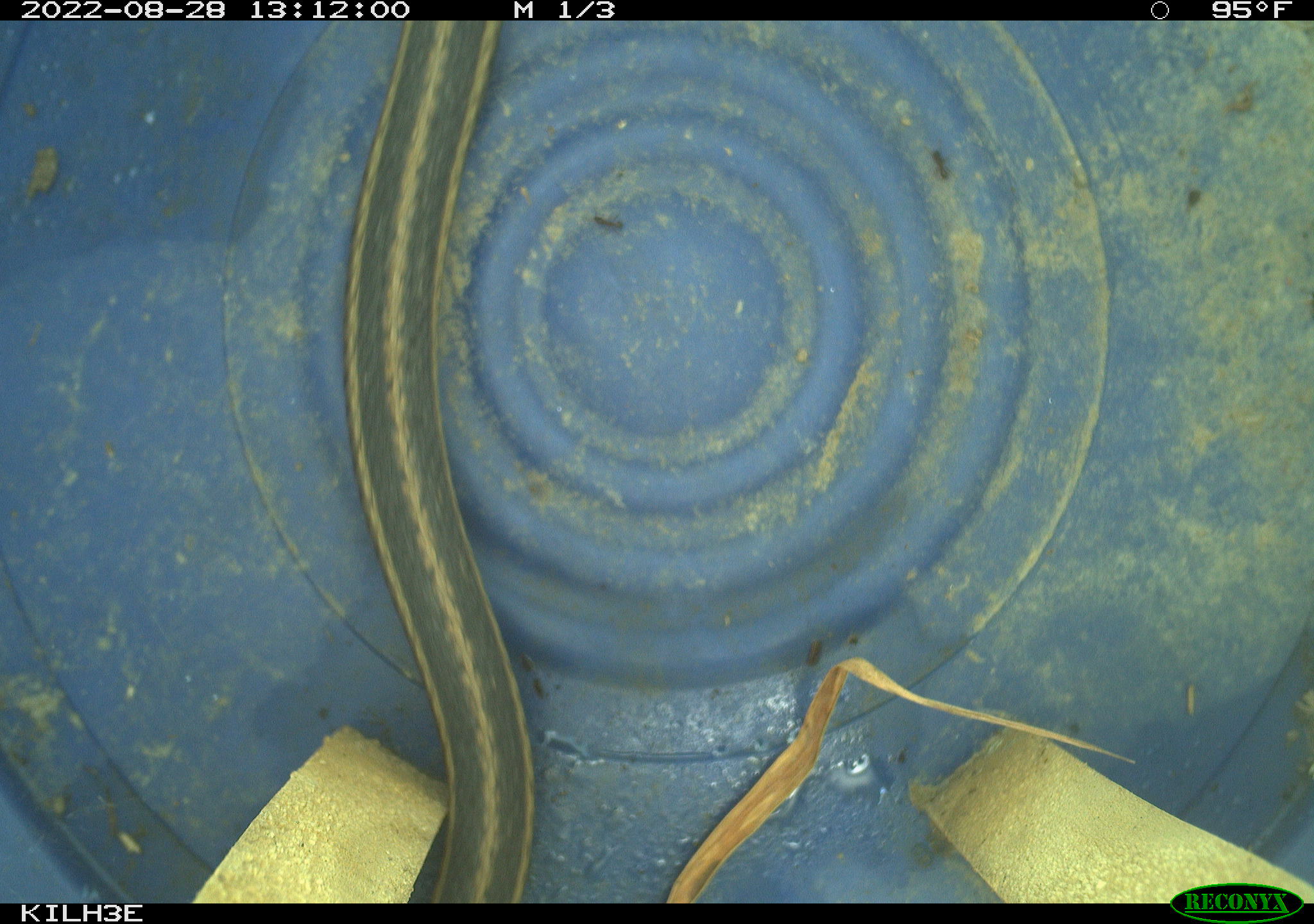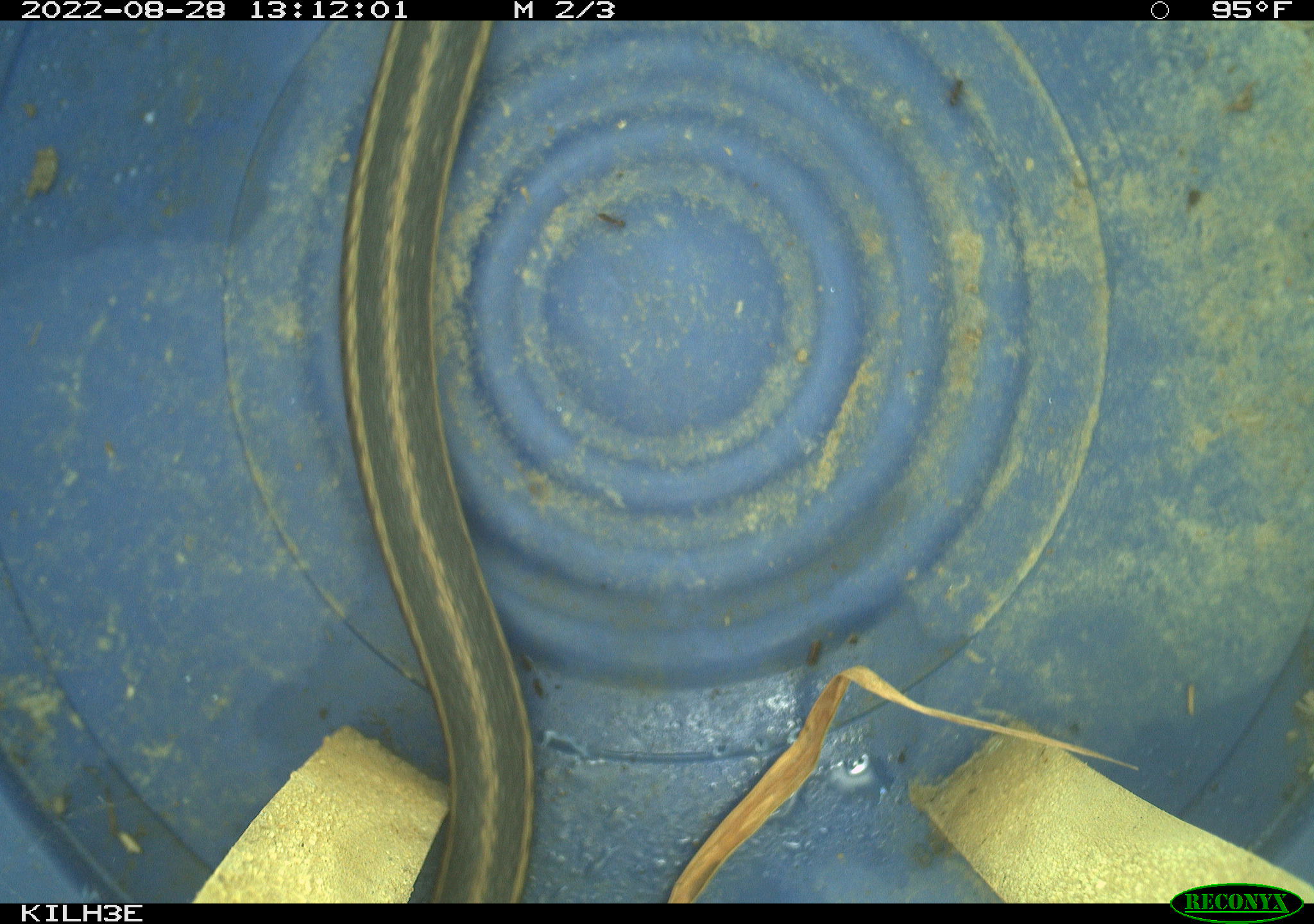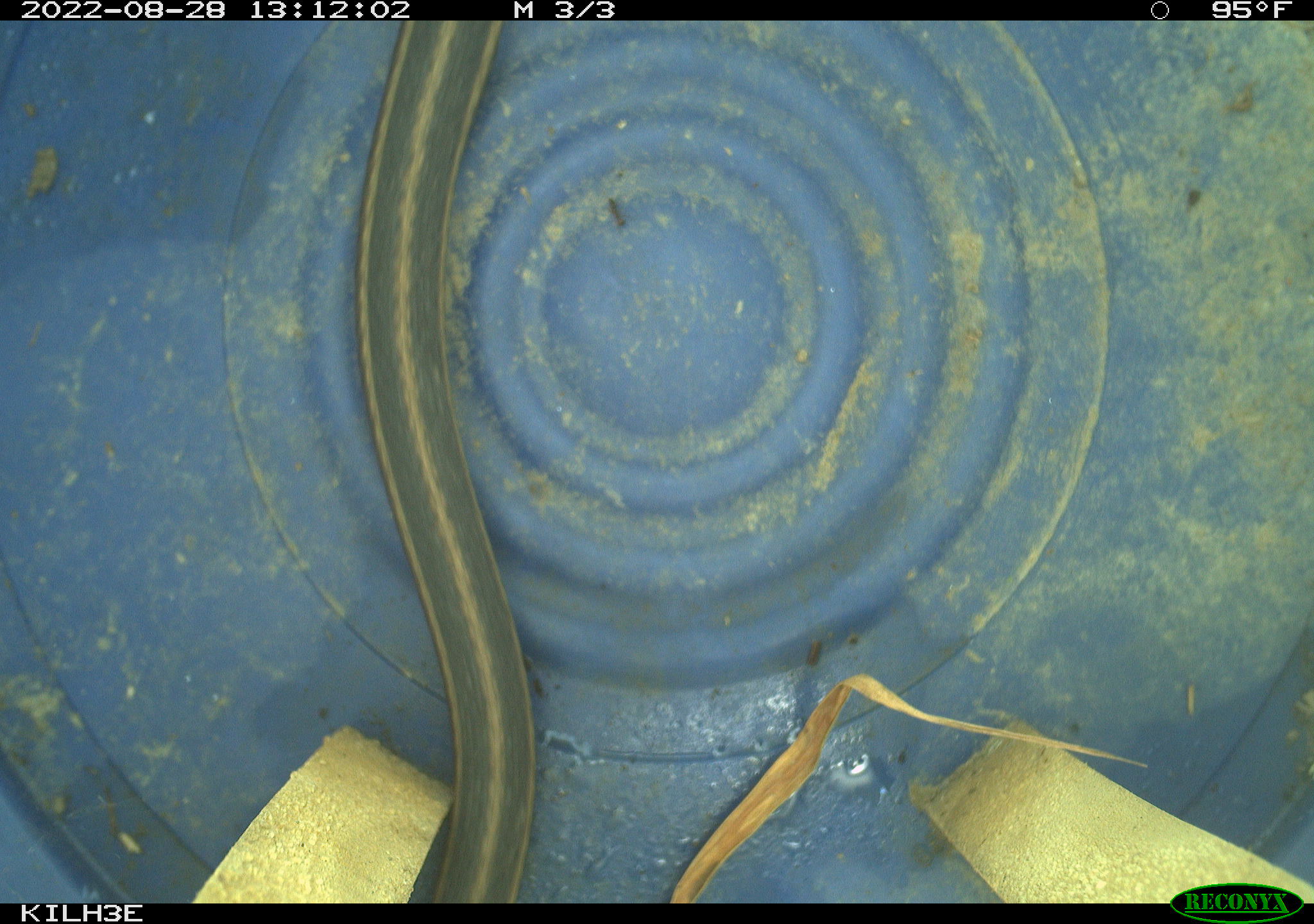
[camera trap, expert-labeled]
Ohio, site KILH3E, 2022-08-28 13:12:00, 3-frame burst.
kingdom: Animalia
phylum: Chordata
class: Reptilia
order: Squamata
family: Colubridae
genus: Thamnophis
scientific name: Thamnophis sirtalis sirtalis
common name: eastern gartersnake